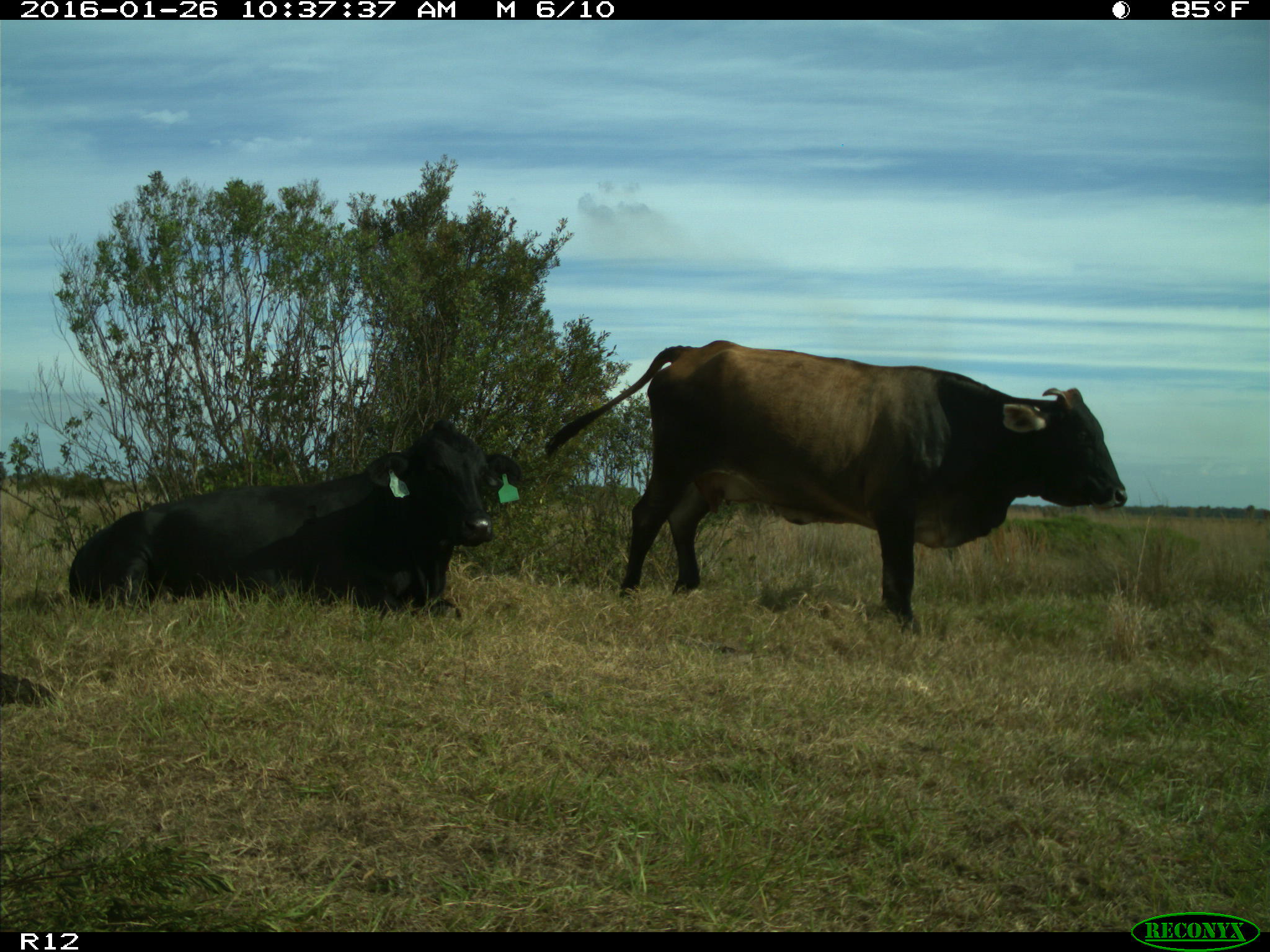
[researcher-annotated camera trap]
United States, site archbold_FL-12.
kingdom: Animalia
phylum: Chordata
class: Mammalia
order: Artiodactyla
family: Bovidae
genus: Bos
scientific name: Bos taurus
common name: domestic cow